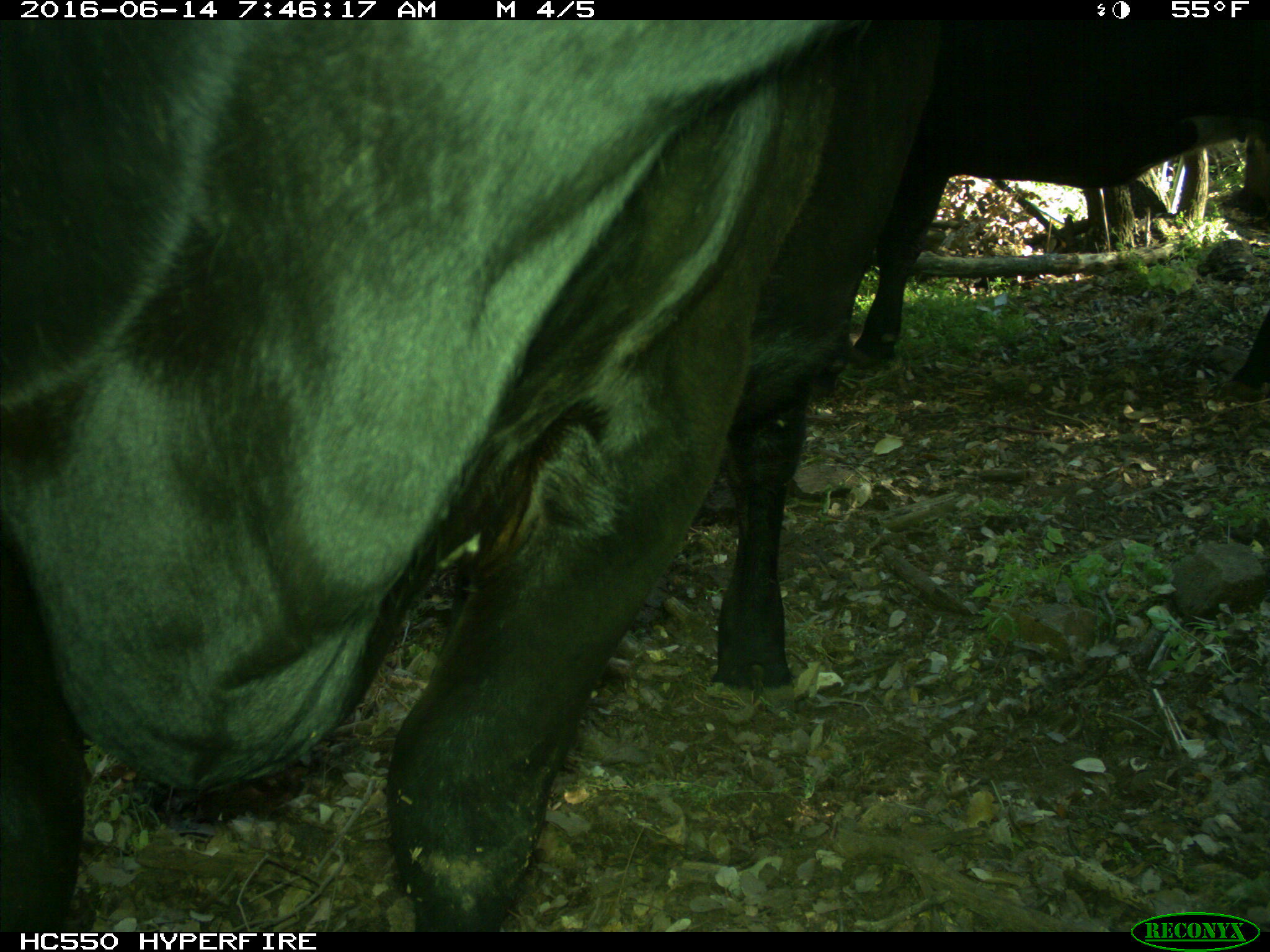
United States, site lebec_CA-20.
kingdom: Animalia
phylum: Chordata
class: Mammalia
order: Artiodactyla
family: Bovidae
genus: Bos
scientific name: Bos taurus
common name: domestic cow